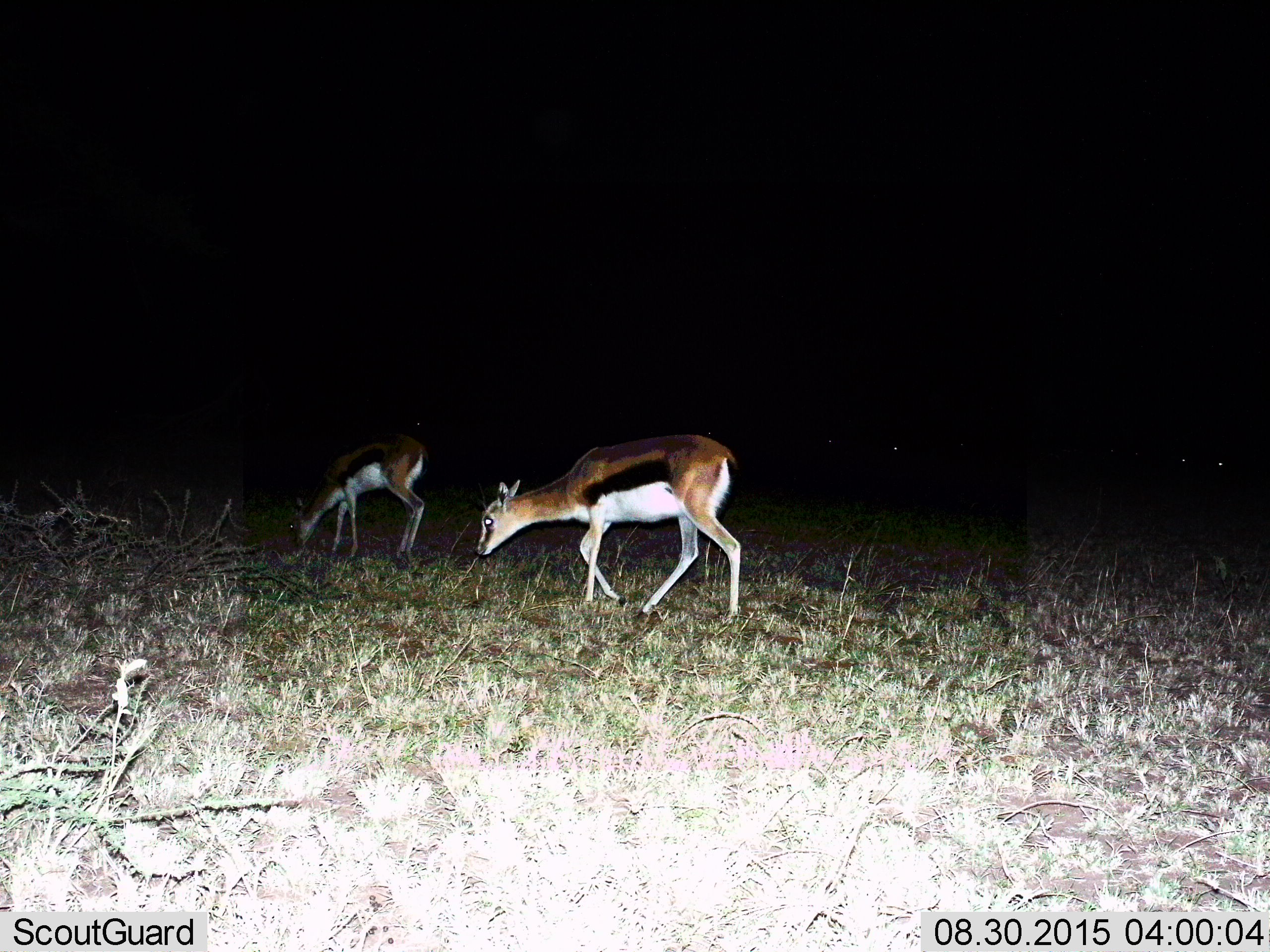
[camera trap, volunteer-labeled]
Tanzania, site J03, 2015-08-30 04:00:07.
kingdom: Animalia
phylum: Chordata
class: Mammalia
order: Artiodactyla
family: Bovidae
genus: Eudorcas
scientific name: Eudorcas thomsonii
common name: thomson's gazelle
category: gazellethomsons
Gazellethomsons (thomson's gazelle) (Eudorcas thomsonii), count 2. Behavior (volunteer vote fractions): standing 14%, resting 0%, moving 29%, interacting 0%. Young present (vote fraction): 0%. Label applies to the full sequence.